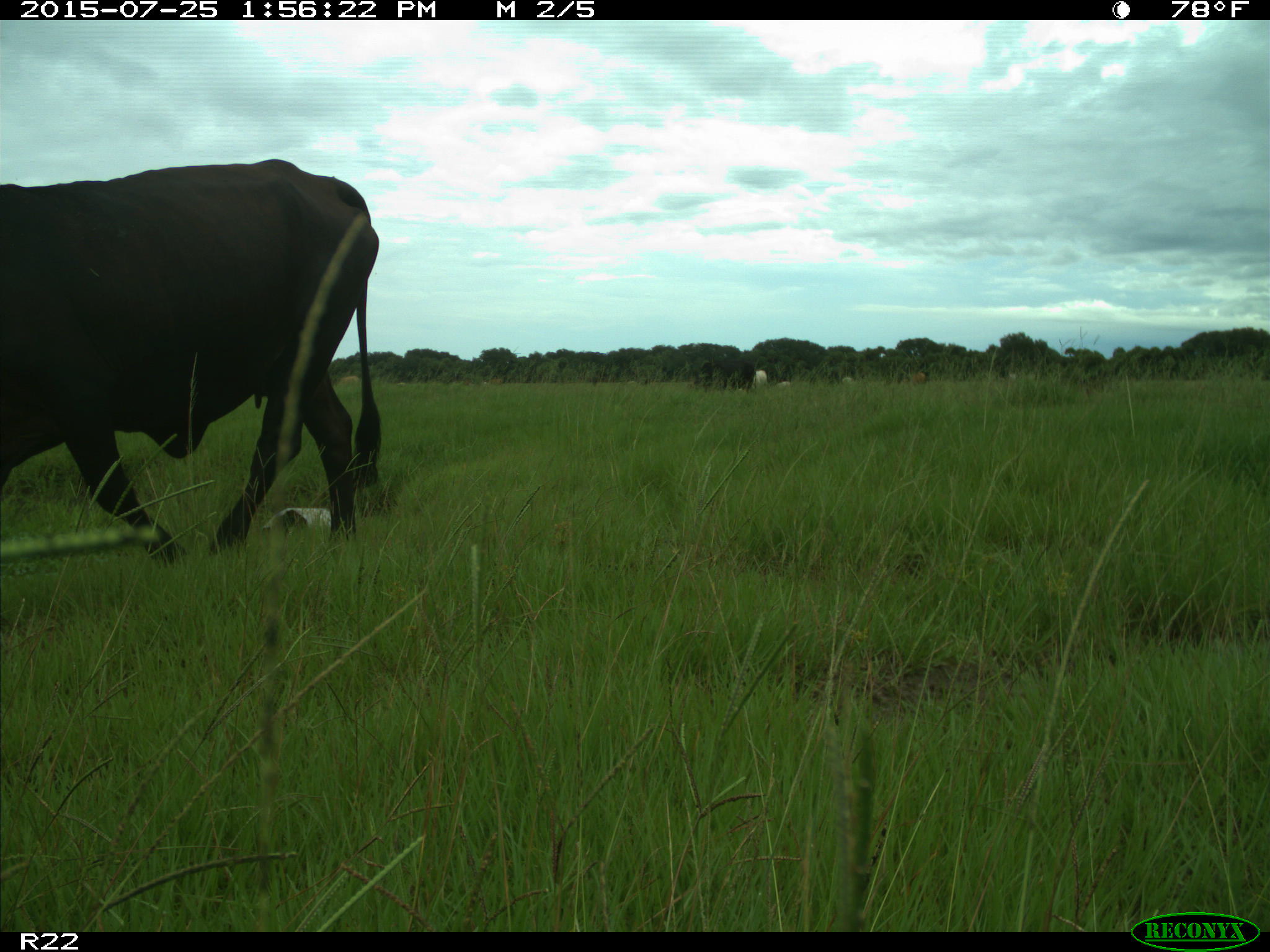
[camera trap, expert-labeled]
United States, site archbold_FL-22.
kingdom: Animalia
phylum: Chordata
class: Mammalia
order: Artiodactyla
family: Bovidae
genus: Bos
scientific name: Bos taurus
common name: domestic cow